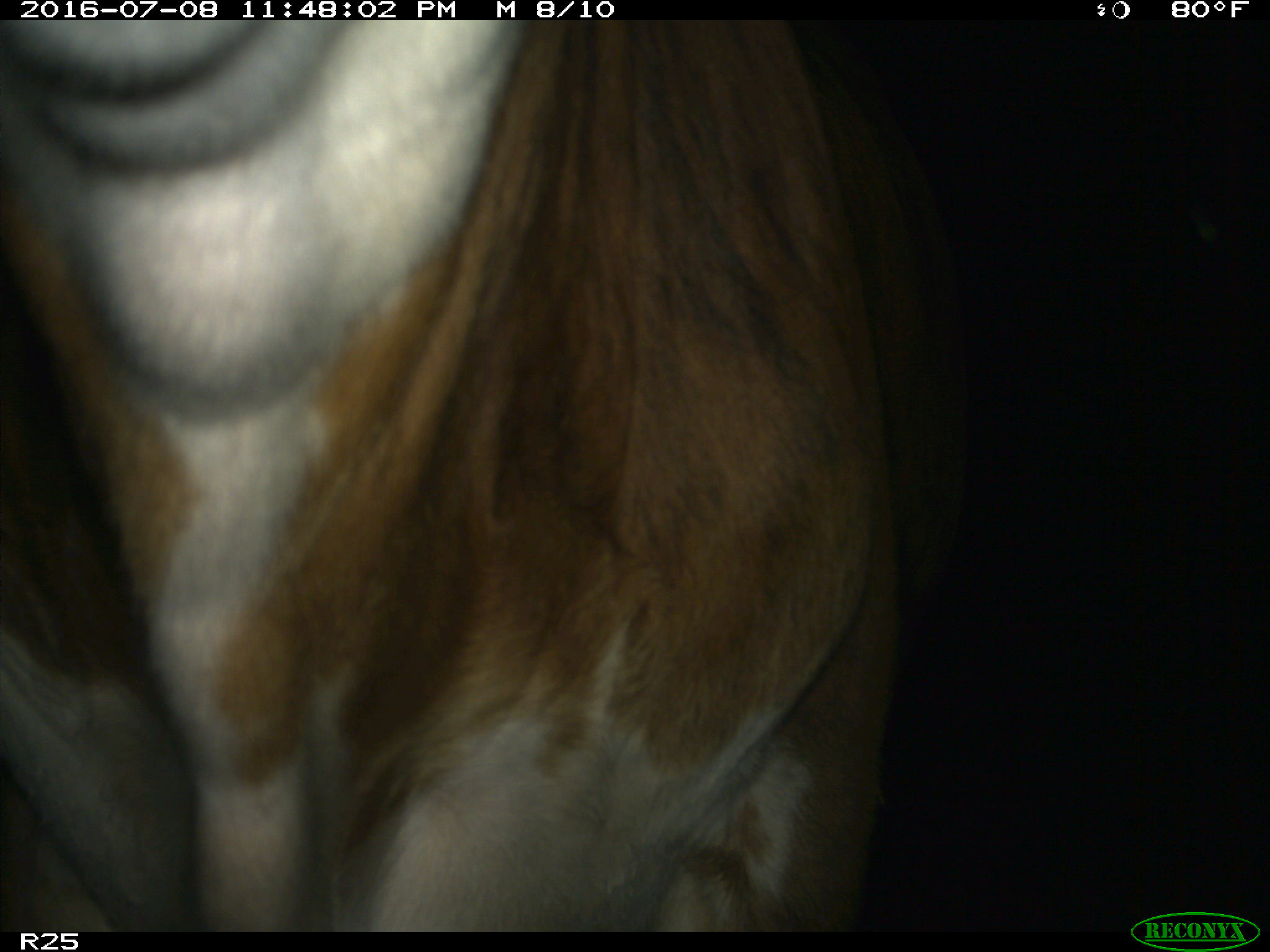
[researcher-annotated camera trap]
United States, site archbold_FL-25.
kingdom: Animalia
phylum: Chordata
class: Mammalia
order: Artiodactyla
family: Bovidae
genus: Bos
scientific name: Bos taurus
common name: domestic cow